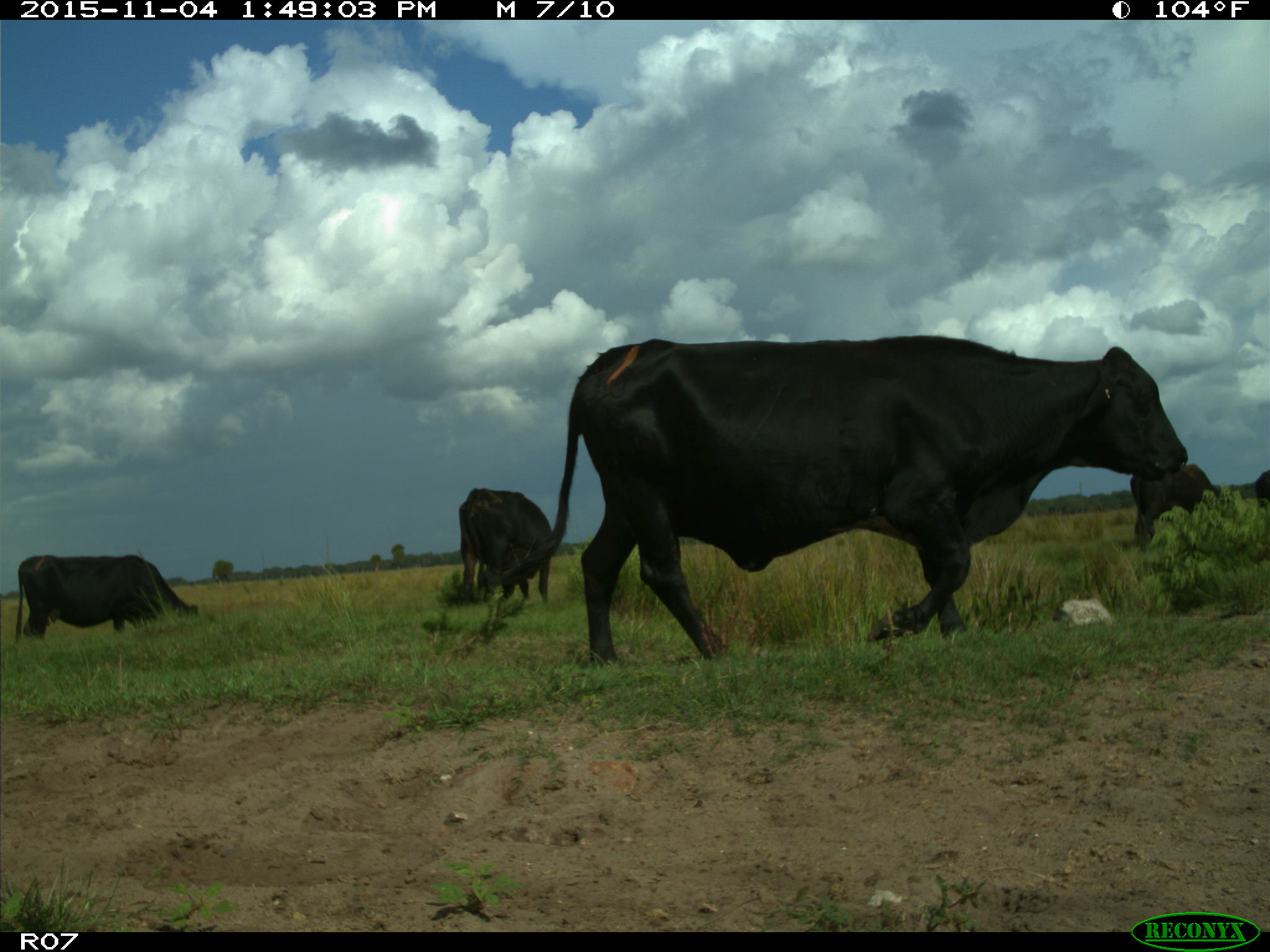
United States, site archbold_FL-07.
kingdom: Animalia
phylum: Chordata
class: Mammalia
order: Artiodactyla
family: Bovidae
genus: Bos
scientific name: Bos taurus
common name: domestic cow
Bos taurus (domestic cow).